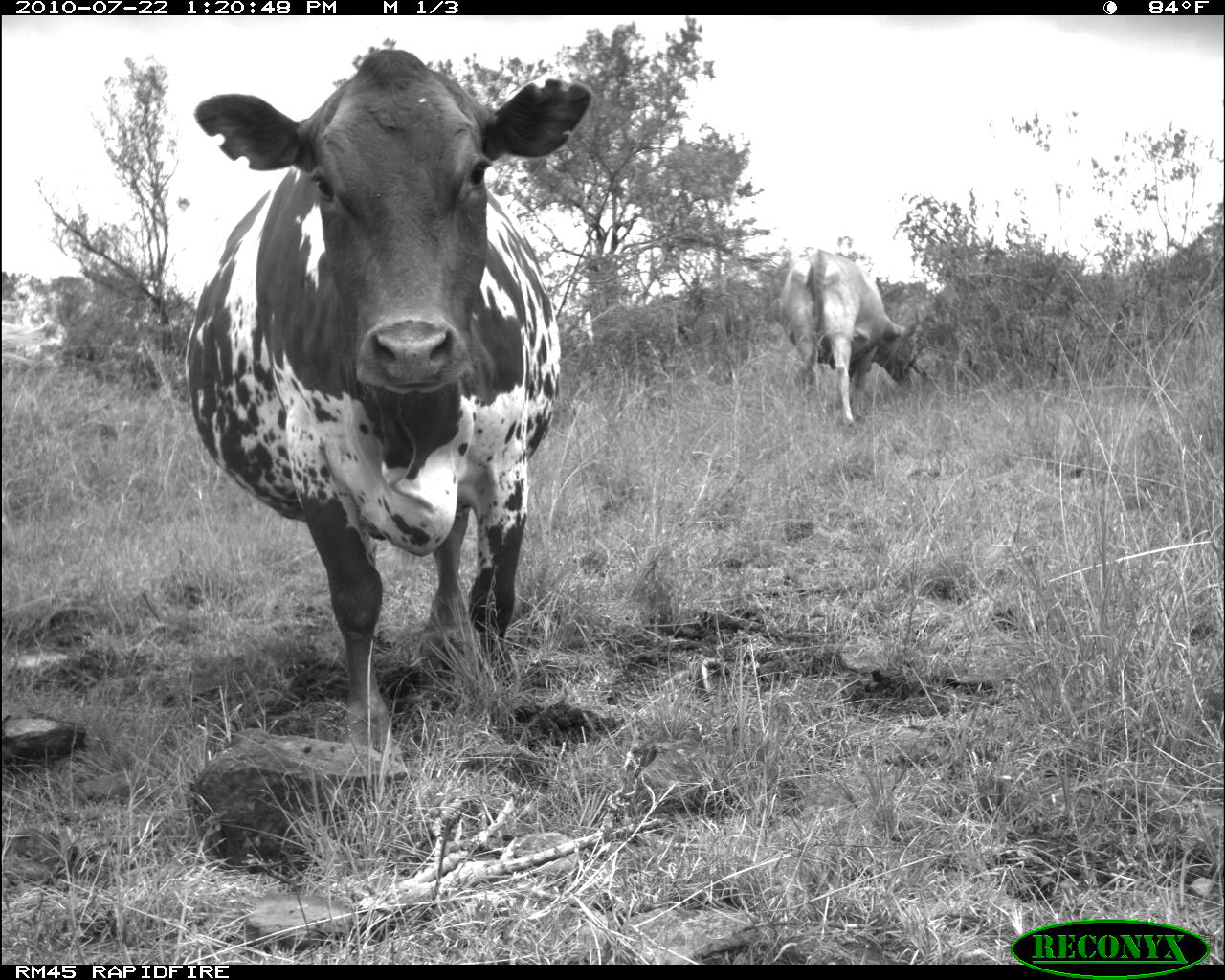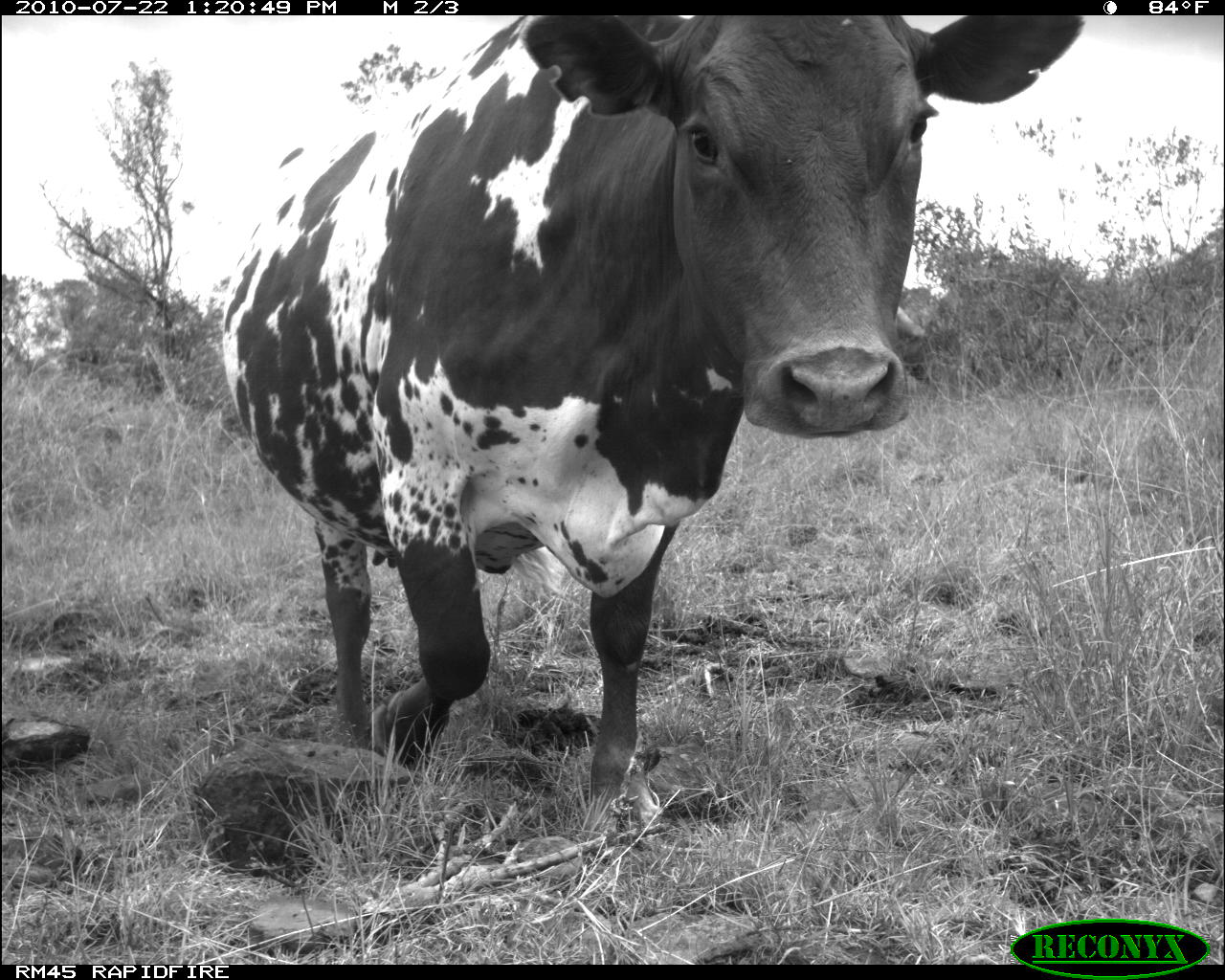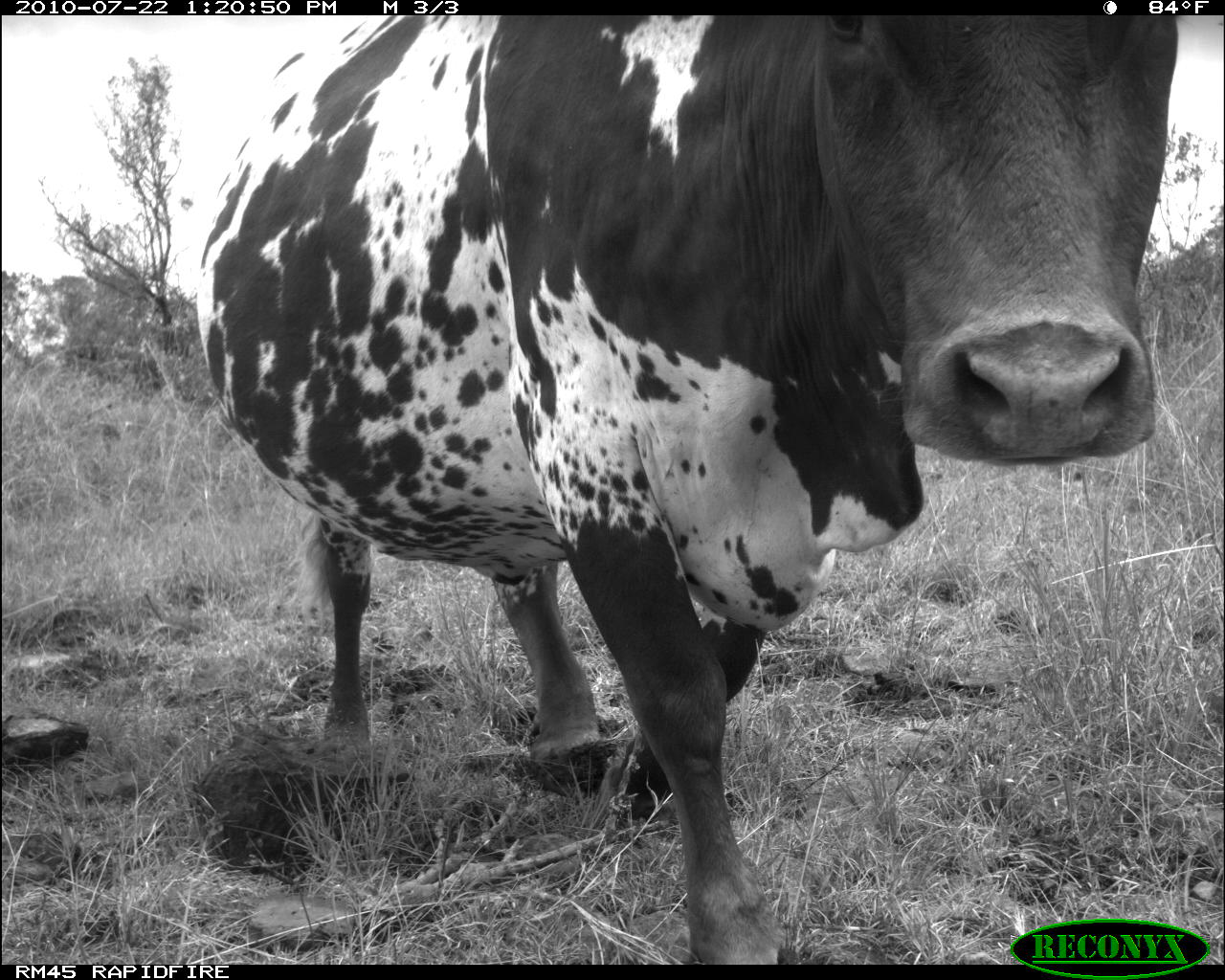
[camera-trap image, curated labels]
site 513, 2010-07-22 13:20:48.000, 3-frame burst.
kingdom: Animalia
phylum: Chordata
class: Mammalia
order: Artiodactyla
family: Bovidae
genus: Bos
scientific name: Bos taurus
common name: domestic cattle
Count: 2.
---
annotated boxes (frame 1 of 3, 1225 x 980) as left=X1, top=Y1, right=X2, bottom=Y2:
bos taurus: left=184, top=48, right=594, bottom=764; left=779, top=249, right=919, bottom=426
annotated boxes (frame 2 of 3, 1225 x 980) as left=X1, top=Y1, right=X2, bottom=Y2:
bos taurus: left=221, top=15, right=1083, bottom=832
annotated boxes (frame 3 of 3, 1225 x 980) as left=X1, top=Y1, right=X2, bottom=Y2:
bos taurus: left=194, top=15, right=1178, bottom=964